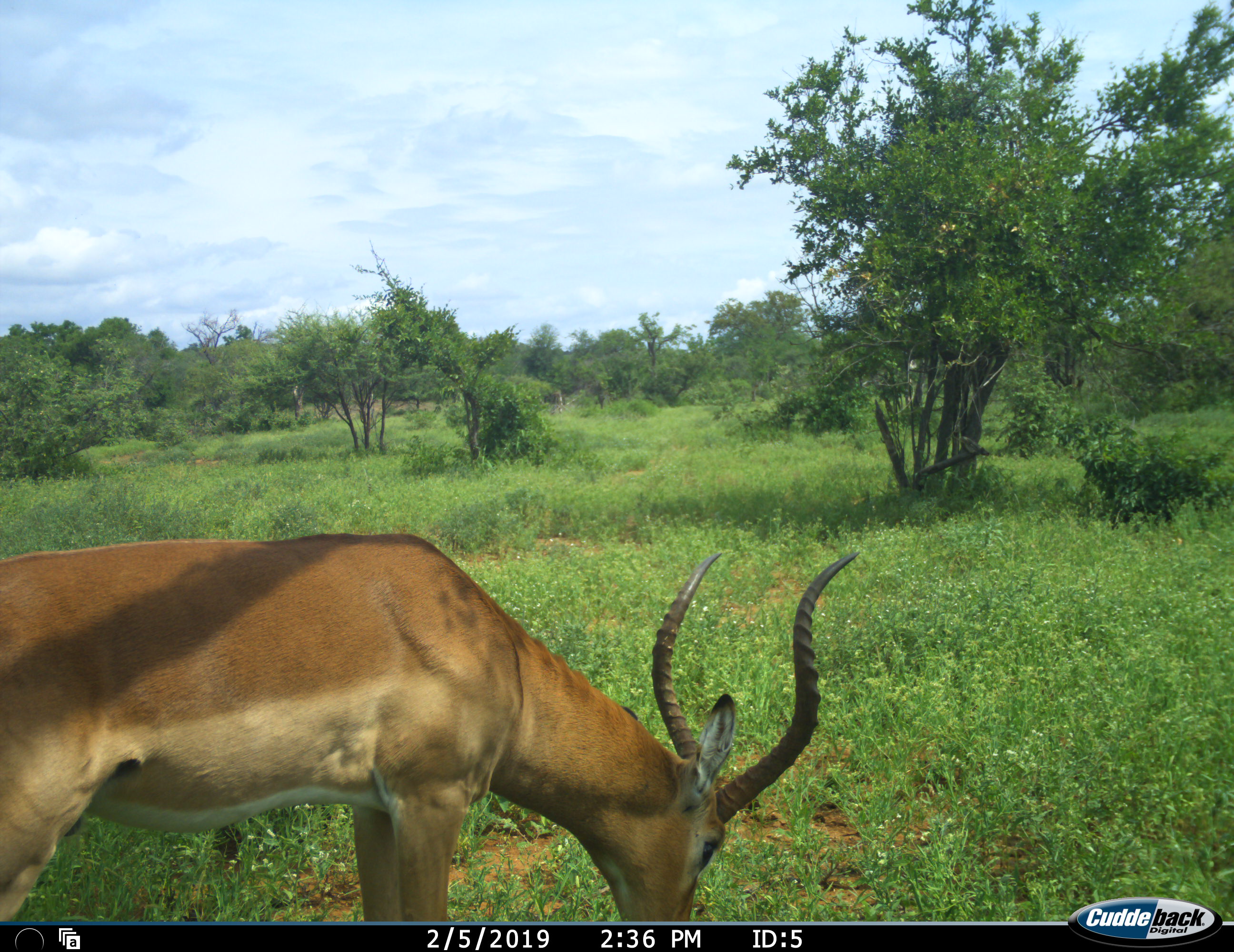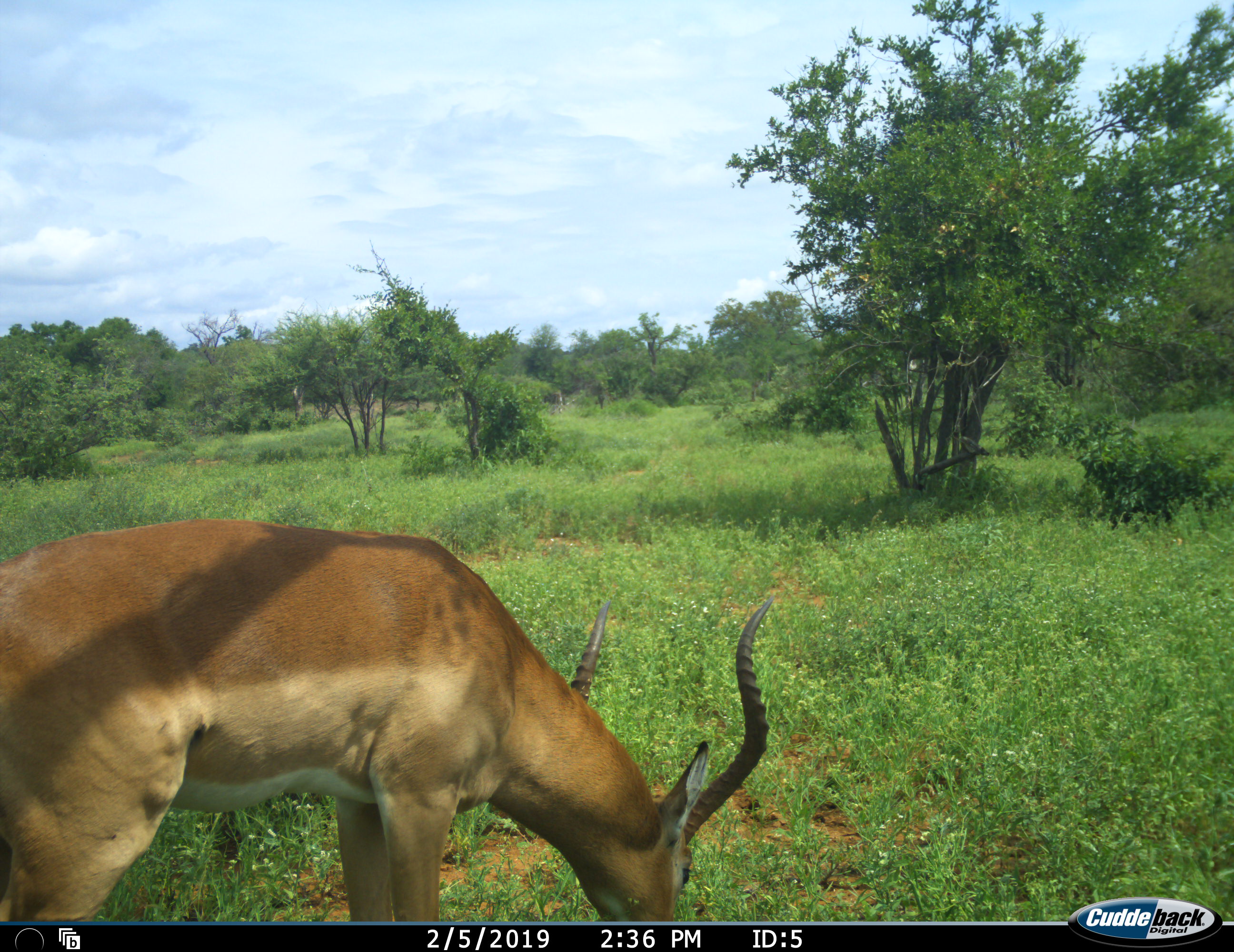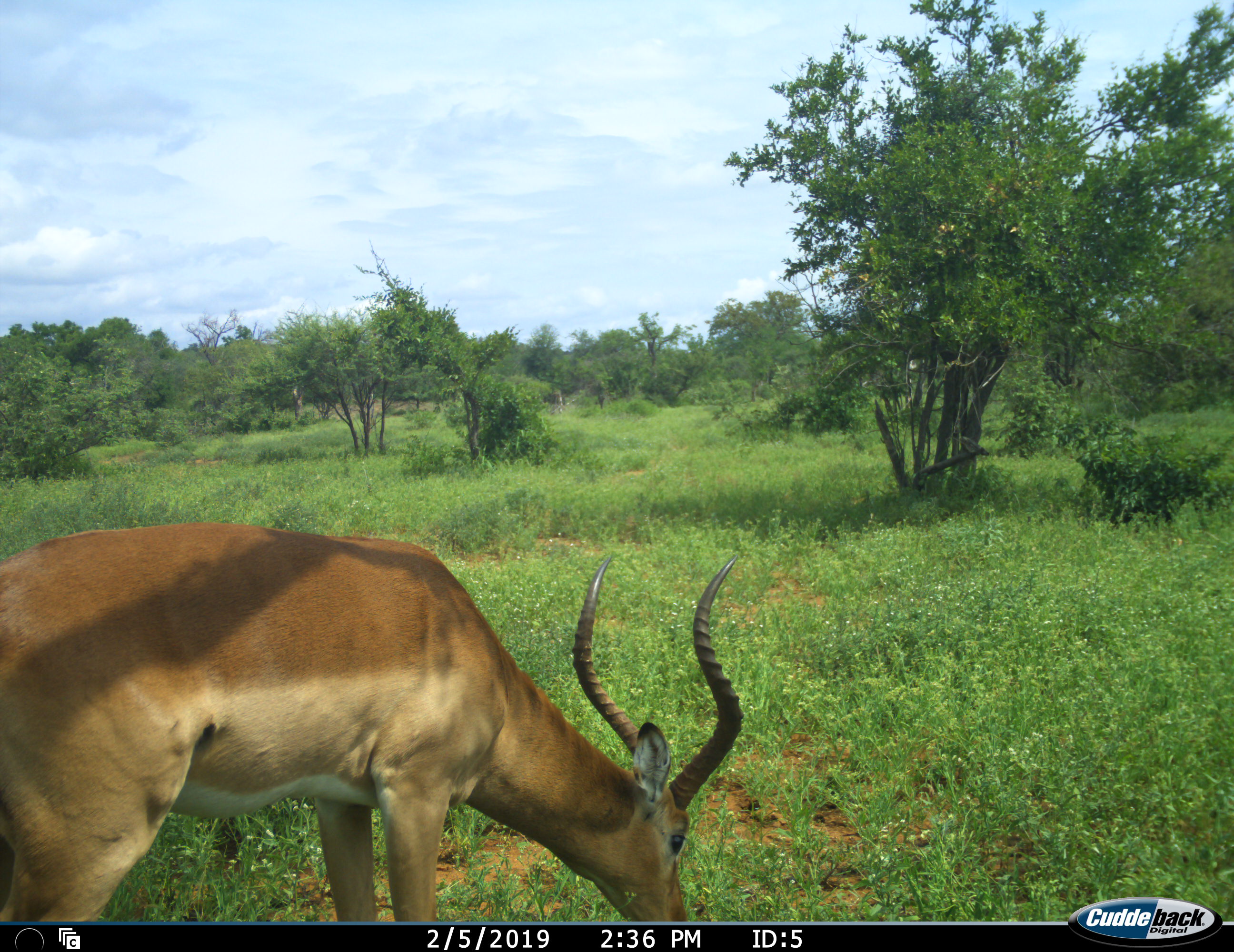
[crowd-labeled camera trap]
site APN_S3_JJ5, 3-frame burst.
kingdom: Animalia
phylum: Chordata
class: Mammalia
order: Artiodactyla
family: Bovidae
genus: Aepyceros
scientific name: Aepyceros melampus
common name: impala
Impala (Aepyceros melampus), count 1. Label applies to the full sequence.